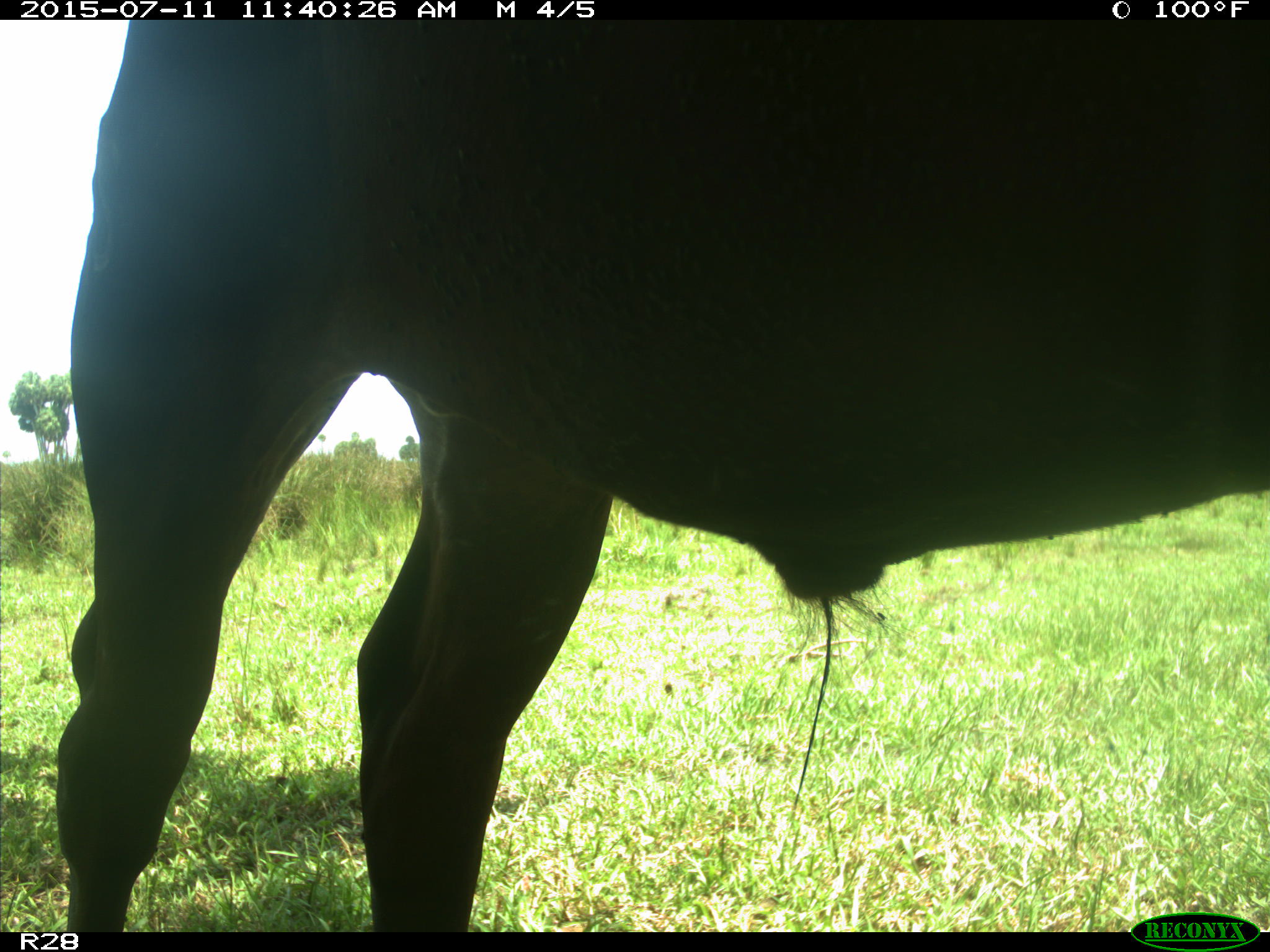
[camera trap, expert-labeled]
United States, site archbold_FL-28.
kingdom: Animalia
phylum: Chordata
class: Mammalia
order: Artiodactyla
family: Bovidae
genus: Bos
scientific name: Bos taurus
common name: domestic cow